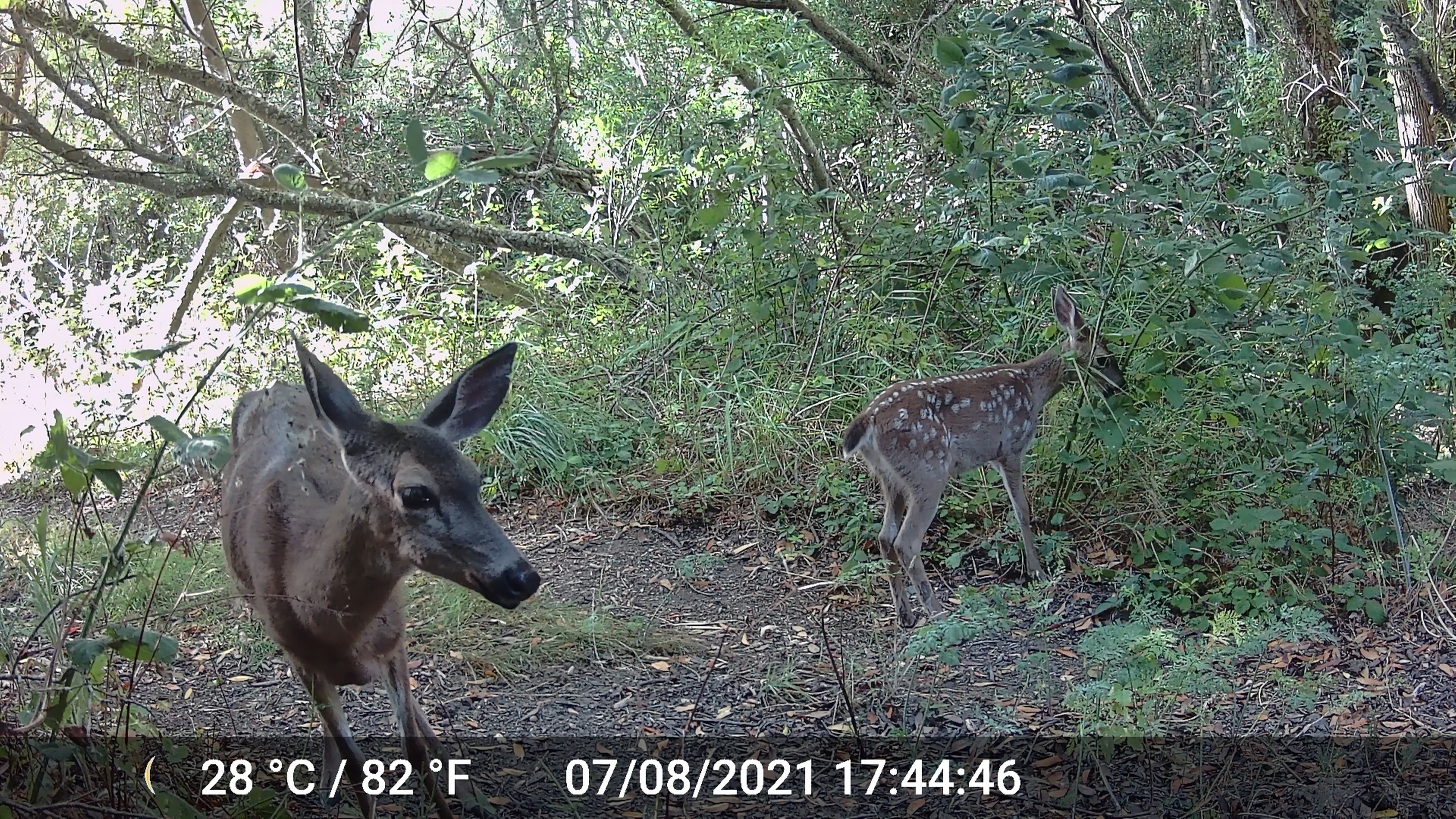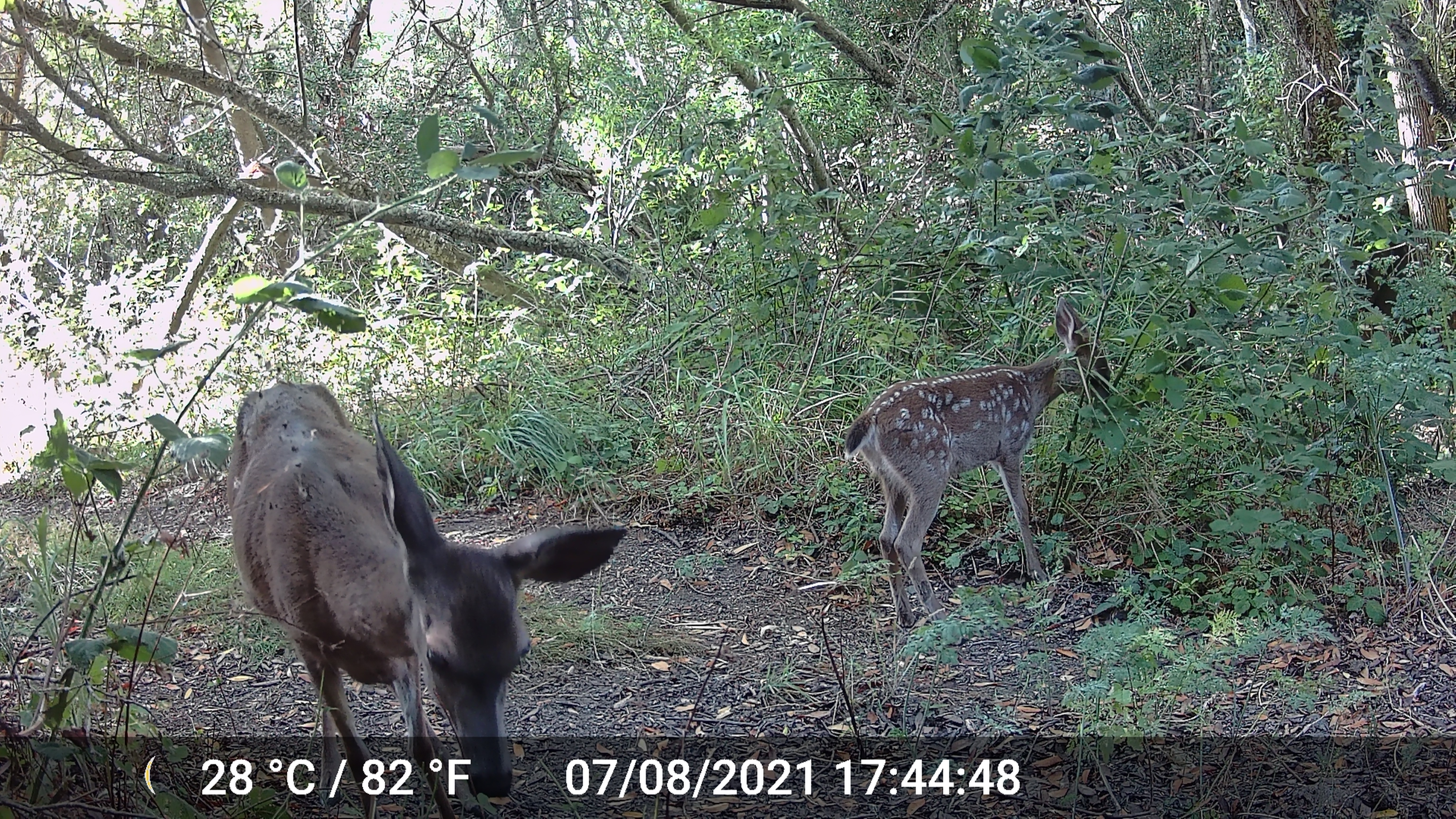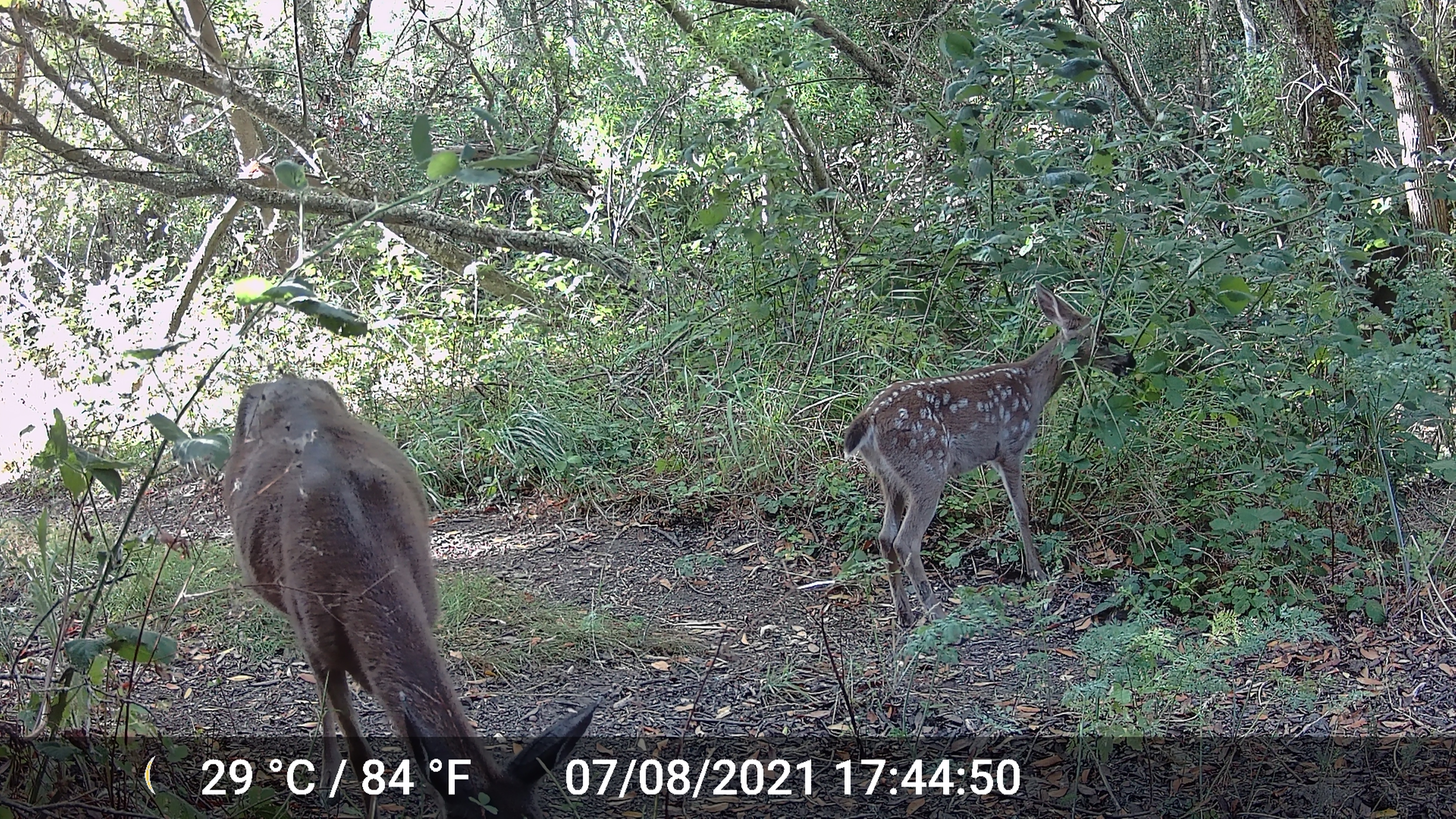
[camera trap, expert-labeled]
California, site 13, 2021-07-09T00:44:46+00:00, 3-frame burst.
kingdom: Animalia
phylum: Chordata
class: Mammalia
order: Artiodactyla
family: Cervidae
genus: Odocoileus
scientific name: Odocoileus hemionus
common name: mule deer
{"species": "mule deer (Odocoileus hemionus)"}